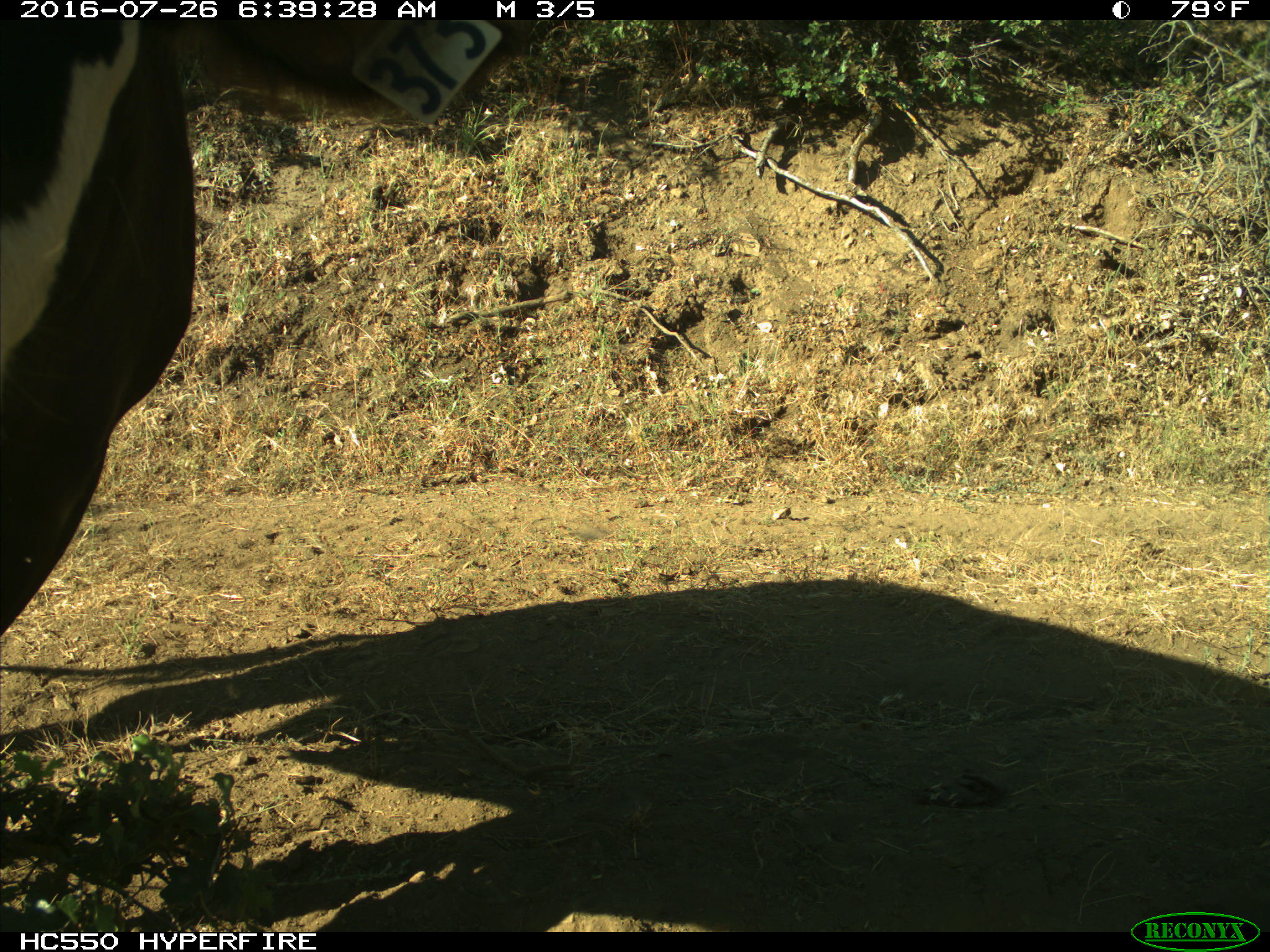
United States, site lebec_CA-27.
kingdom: Animalia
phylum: Chordata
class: Mammalia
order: Artiodactyla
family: Bovidae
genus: Bos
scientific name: Bos taurus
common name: domestic cow